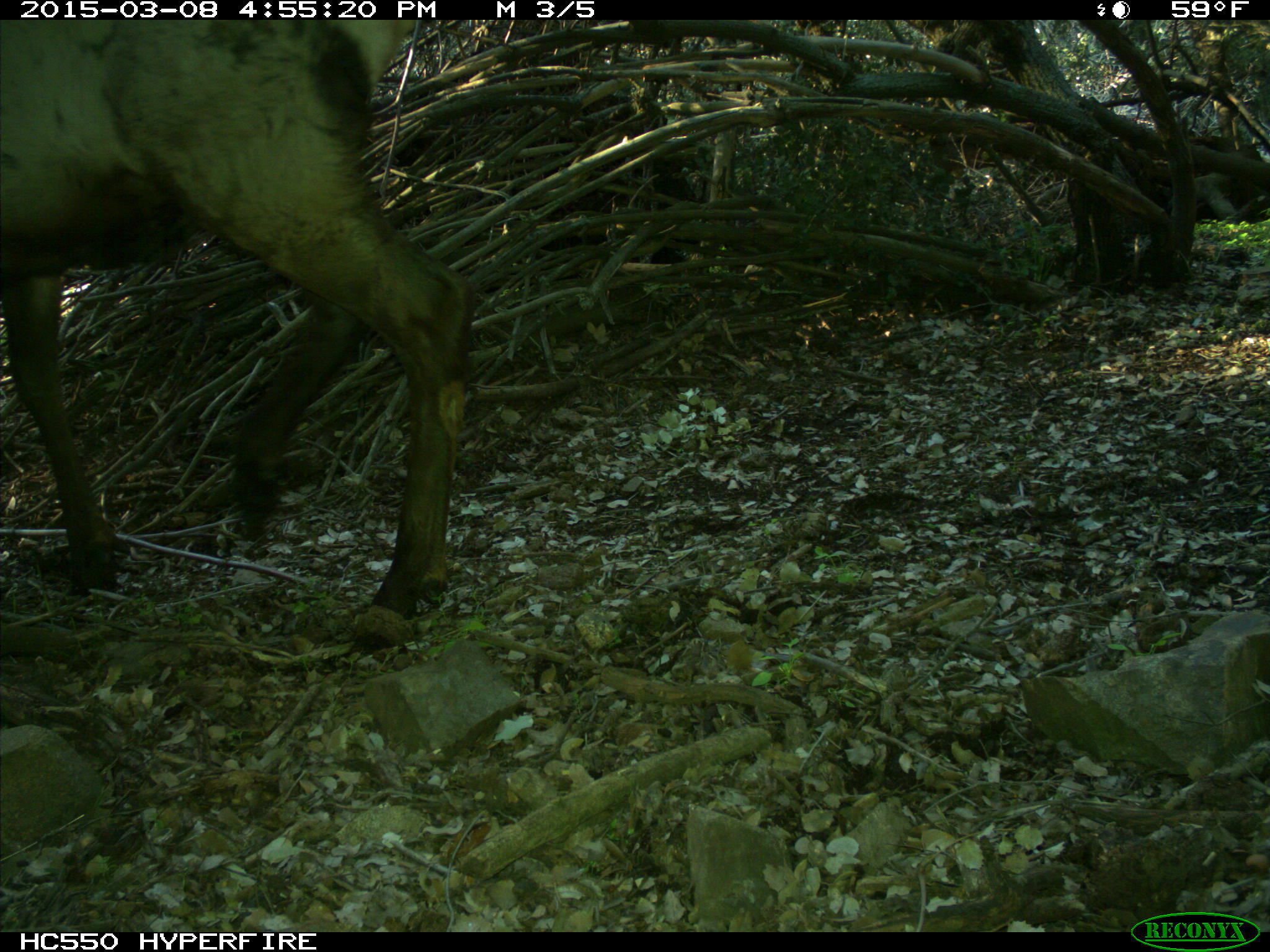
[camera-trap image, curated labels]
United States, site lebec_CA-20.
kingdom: Animalia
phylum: Chordata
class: Mammalia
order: Artiodactyla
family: Cervidae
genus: Cervus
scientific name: Cervus canadensis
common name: elk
Cervus canadensis (elk).